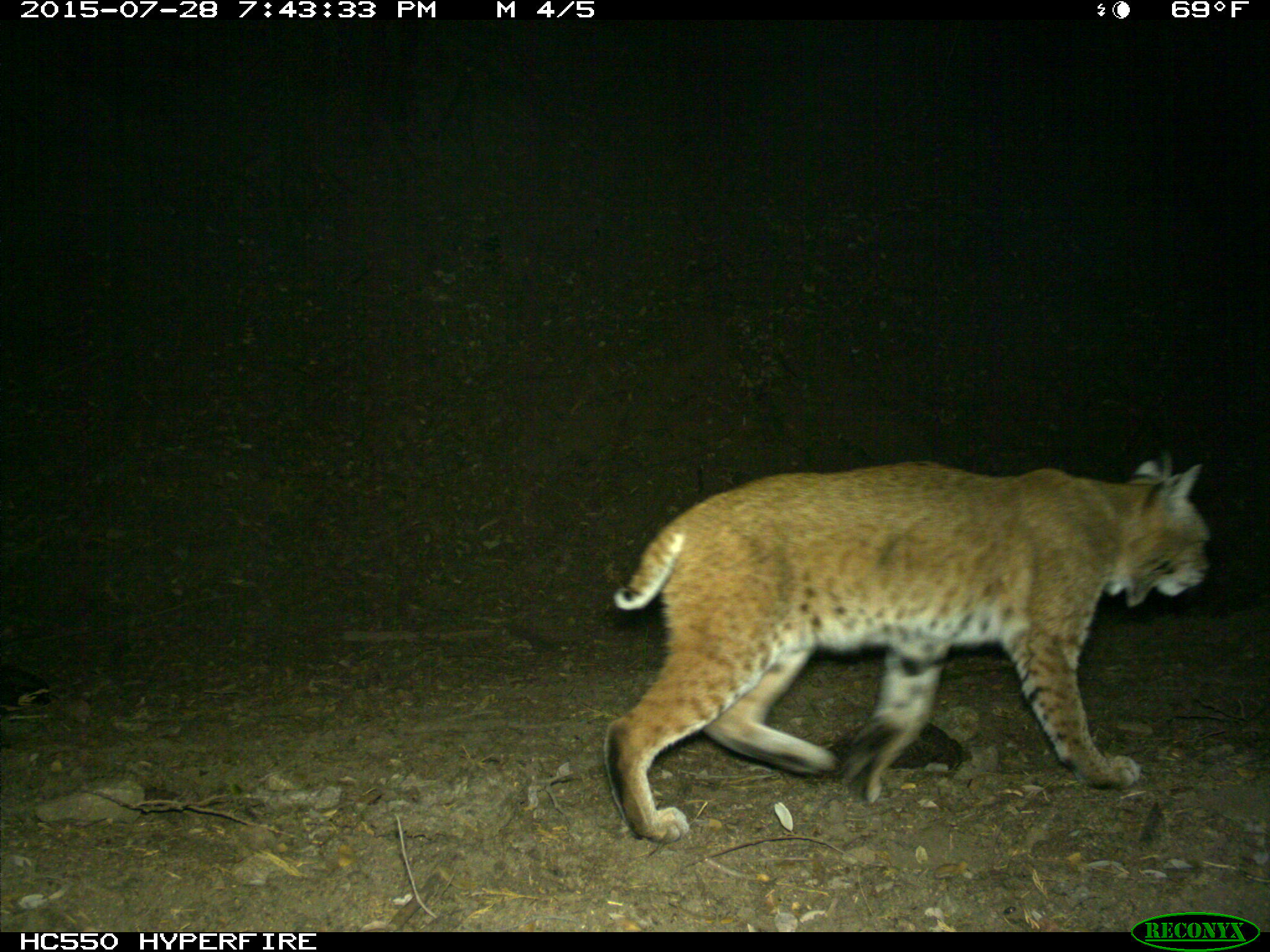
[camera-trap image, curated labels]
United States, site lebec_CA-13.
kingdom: Animalia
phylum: Chordata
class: Mammalia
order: Carnivora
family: Felidae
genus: Lynx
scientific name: Lynx rufus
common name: bobcat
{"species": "Lynx rufus (bobcat)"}